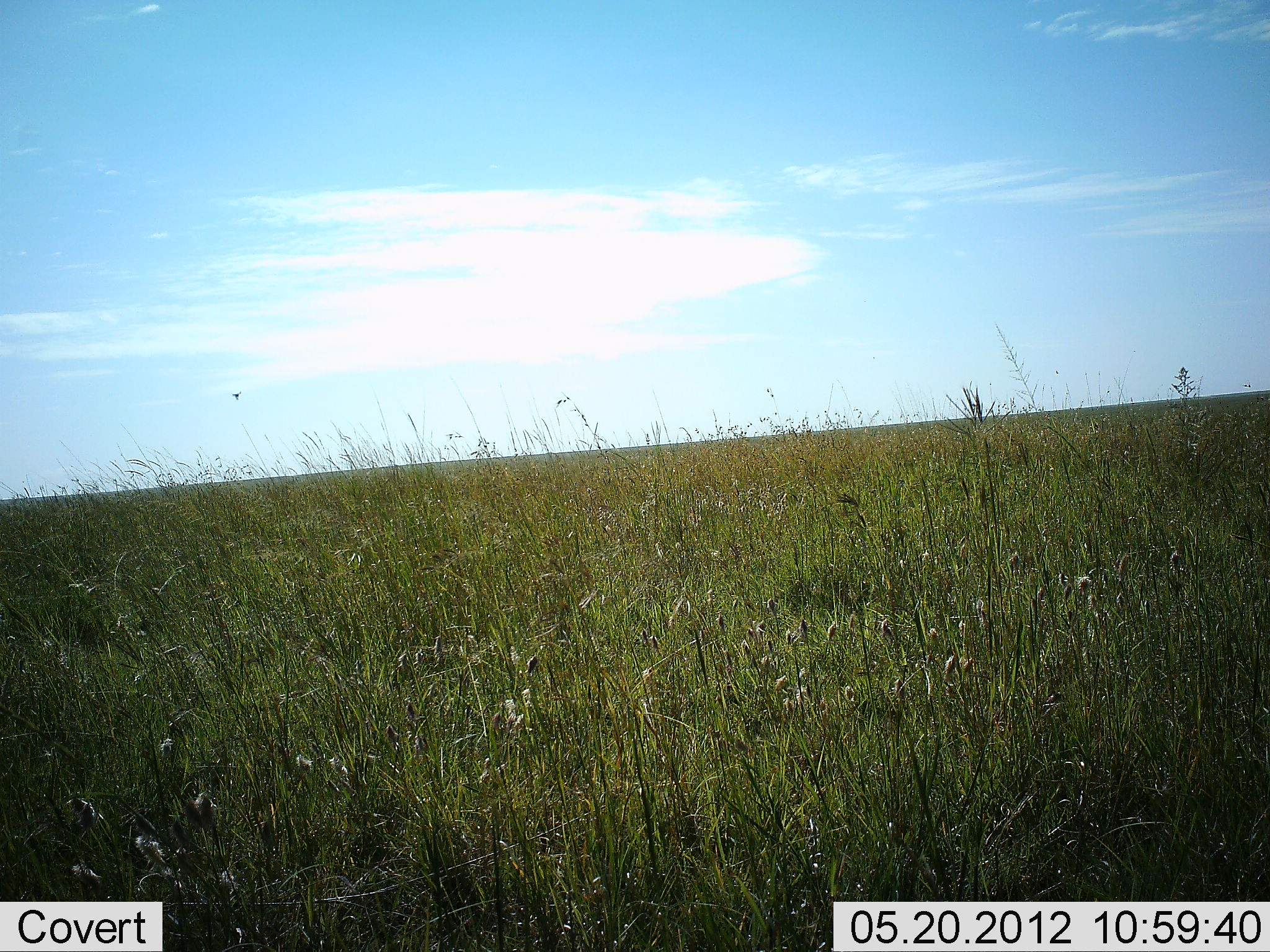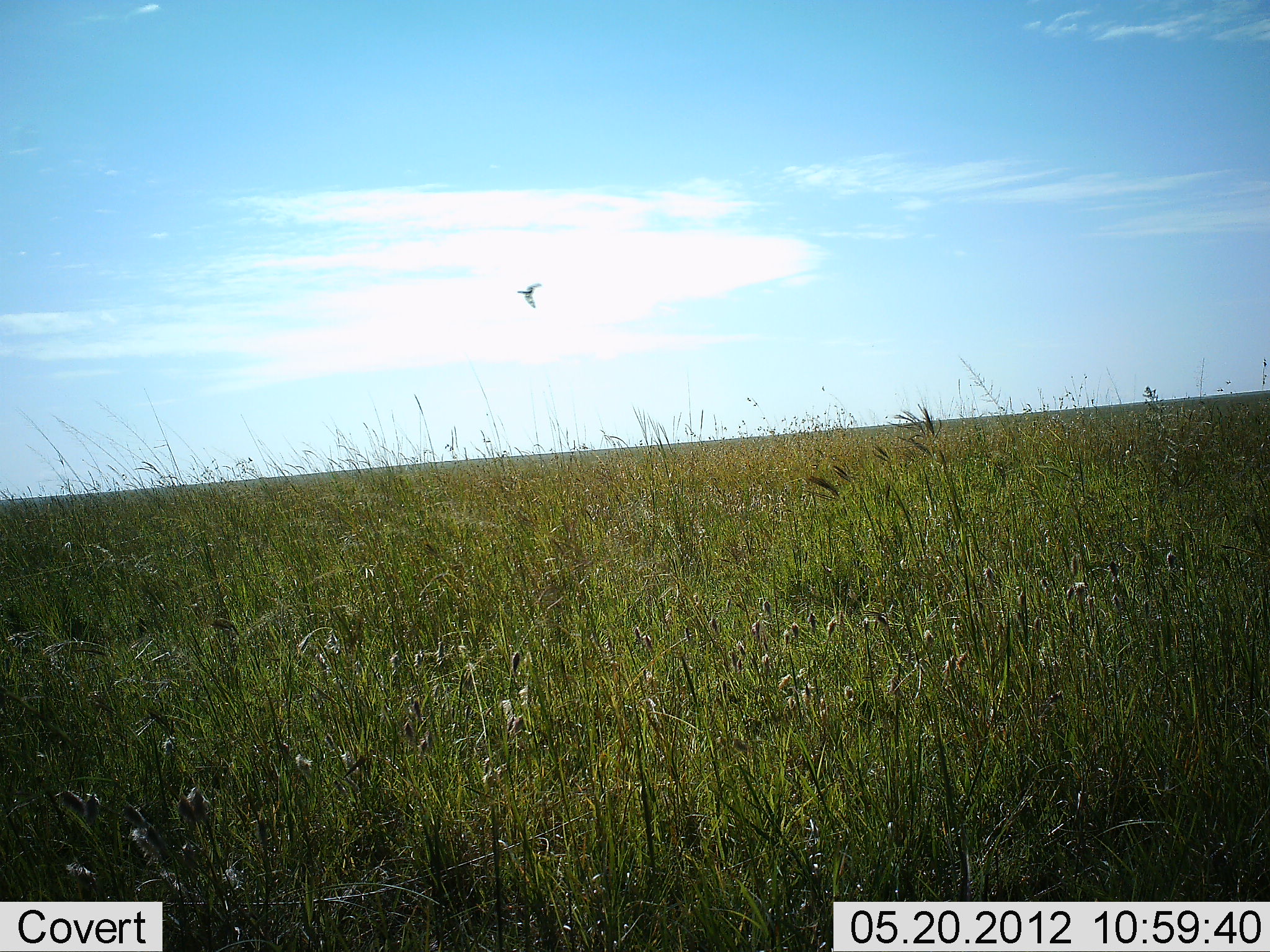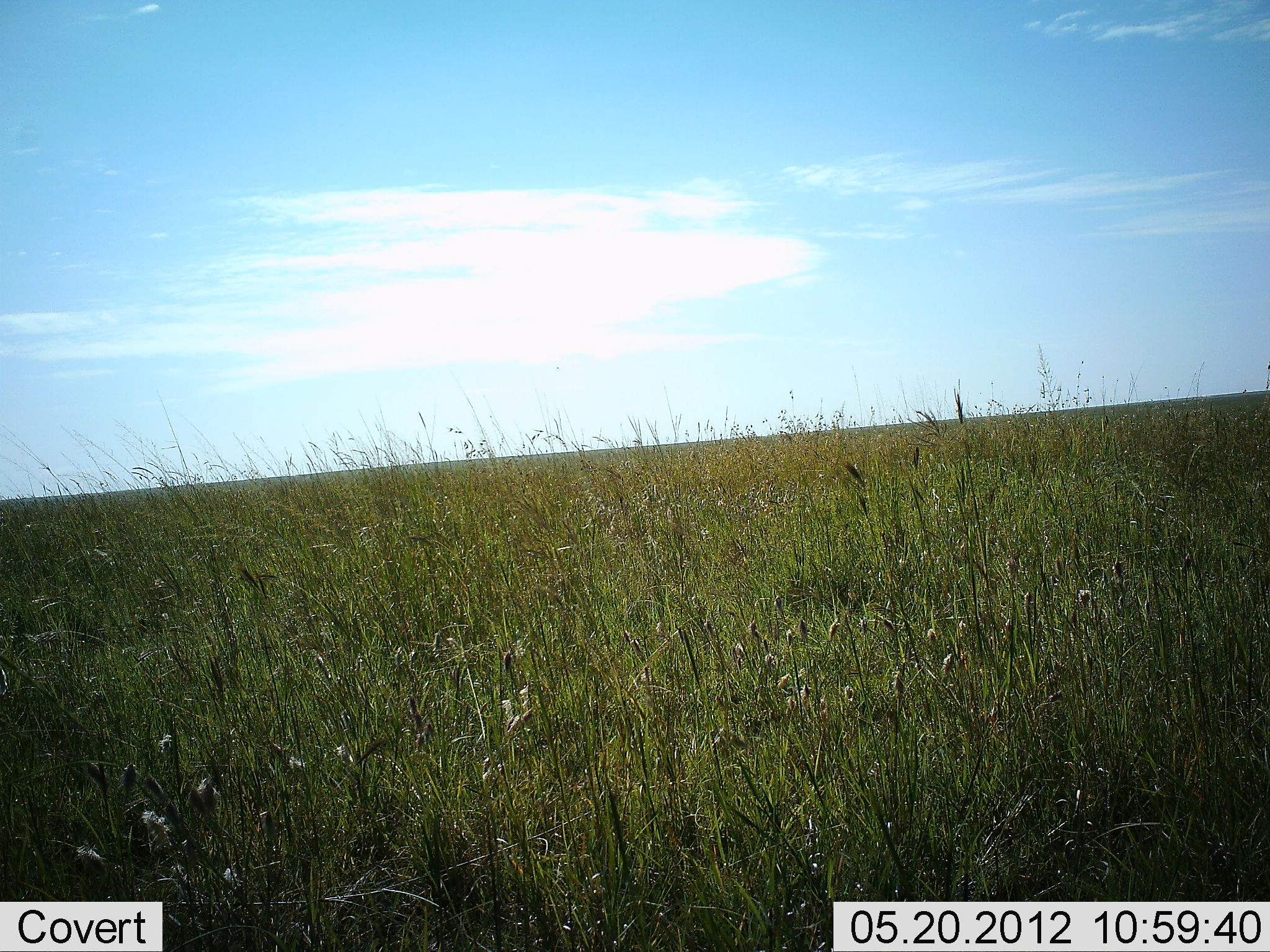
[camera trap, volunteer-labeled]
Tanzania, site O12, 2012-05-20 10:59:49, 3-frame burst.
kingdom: Animalia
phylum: Chordata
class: Aves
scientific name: Aves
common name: bird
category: otherbird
Otherbird (bird) (Aves), count 1. Behavior (volunteer vote fractions): standing 0%, resting 0%, moving 100%, interacting 0%. Young present (vote fraction): 0%. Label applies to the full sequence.